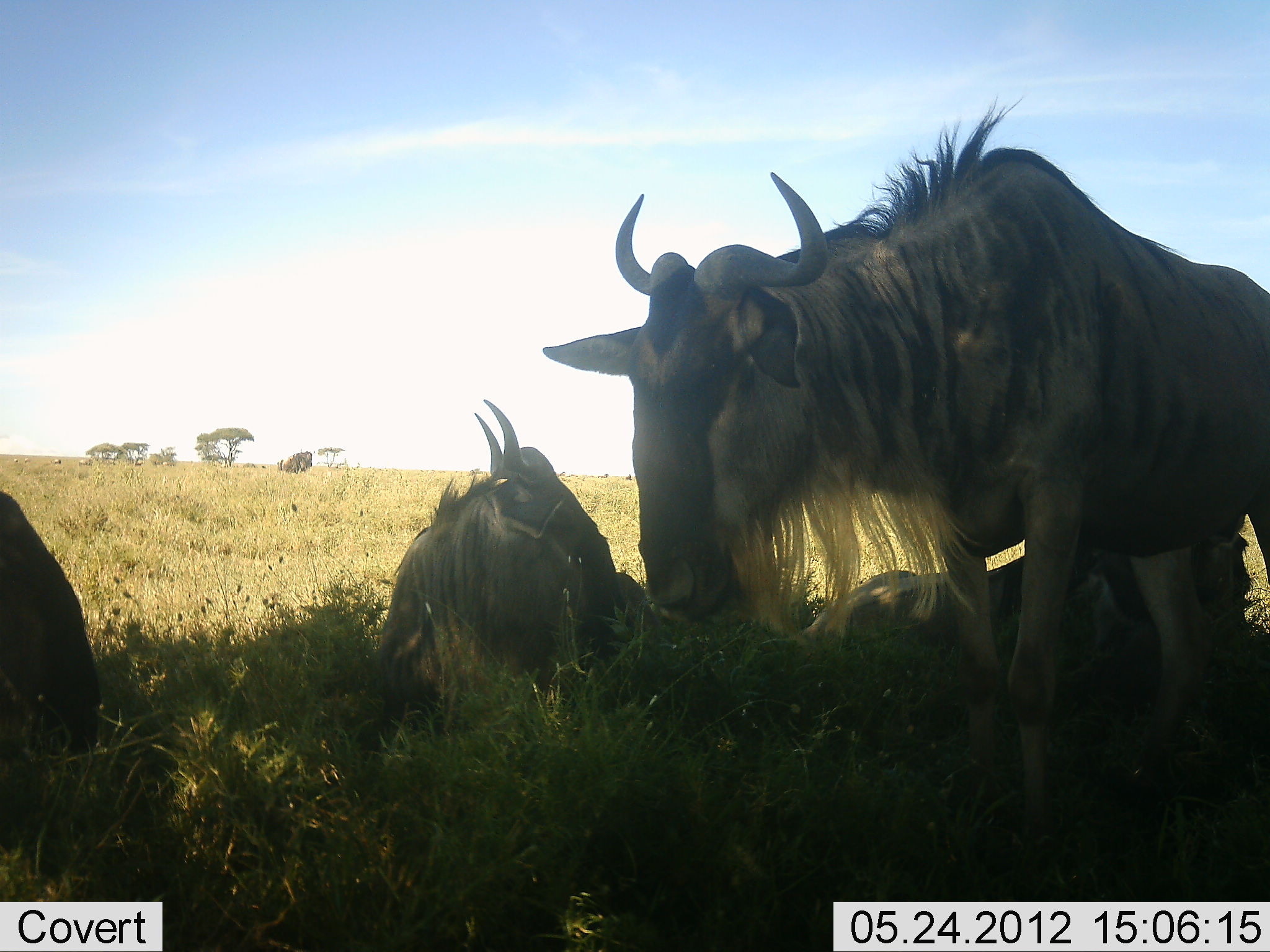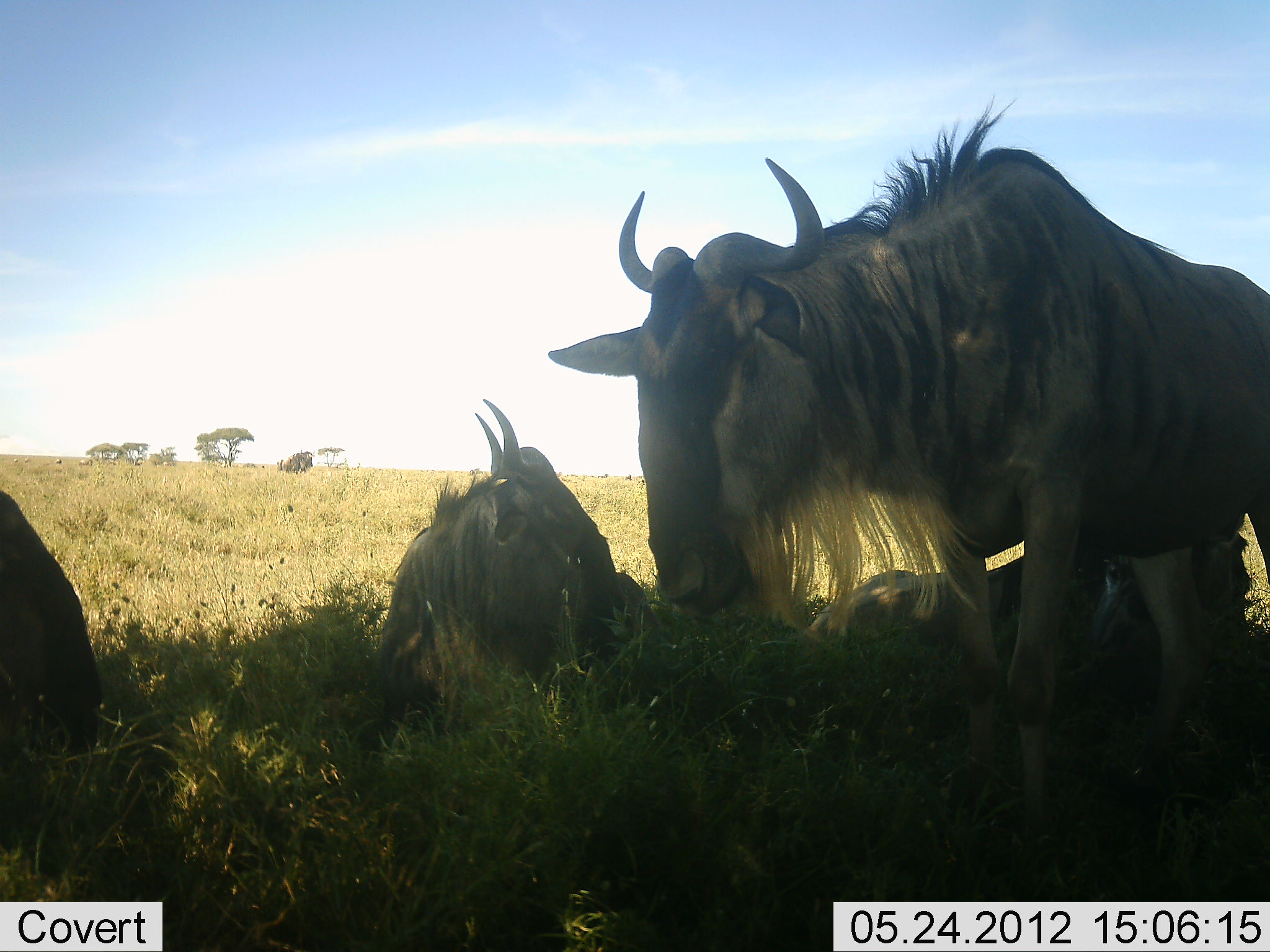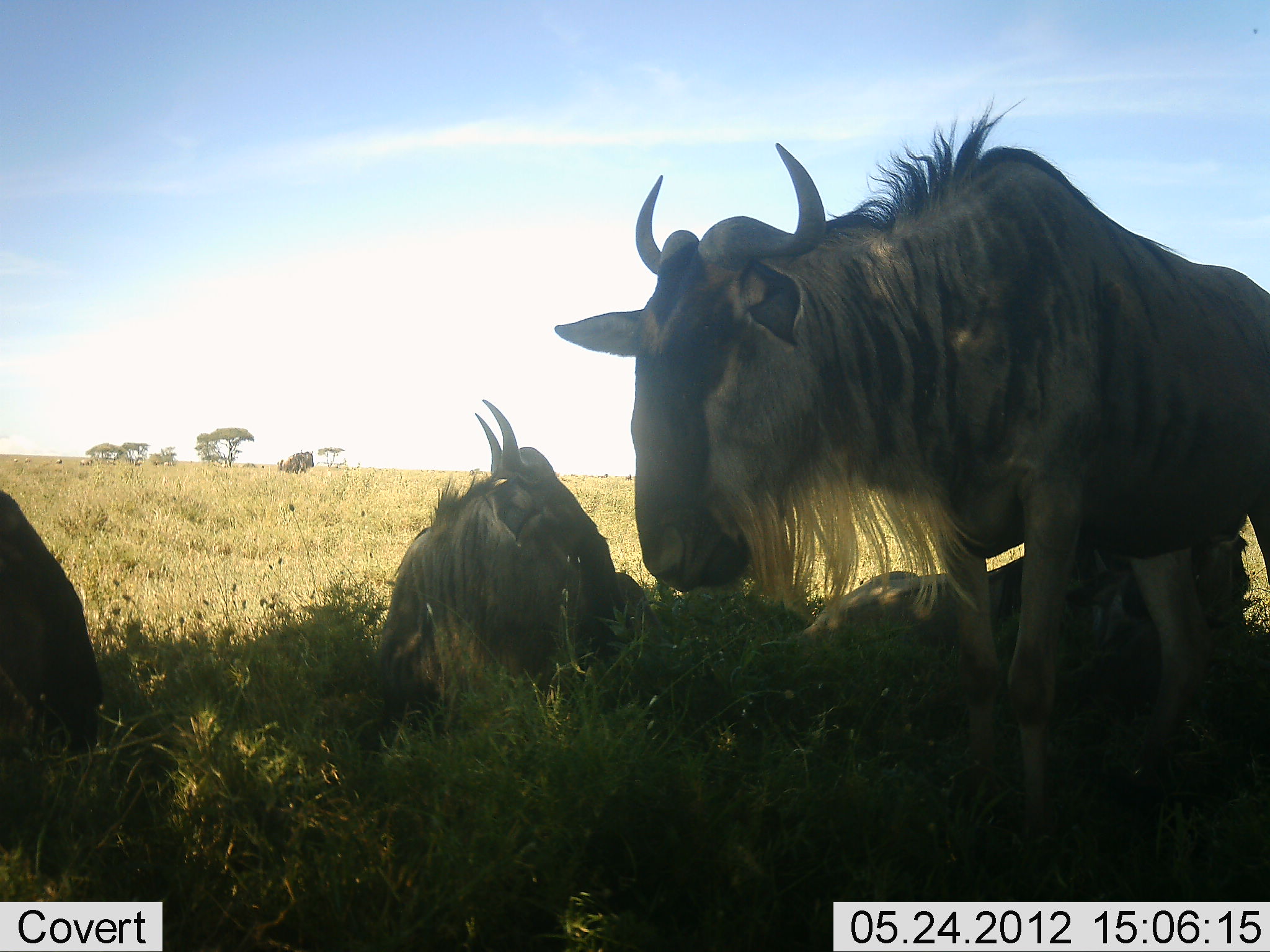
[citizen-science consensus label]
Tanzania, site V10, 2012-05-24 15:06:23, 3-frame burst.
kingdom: Animalia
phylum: Chordata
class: Mammalia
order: Artiodactyla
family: Bovidae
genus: Connochaetes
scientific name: Connochaetes taurinus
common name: blue wildebeest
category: wildebeest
Wildebeest (blue wildebeest) (Connochaetes taurinus), count 4. Behavior (volunteer vote fractions): standing 60%, resting 100%, moving 0%, interacting 0%. Young present (vote fraction): 10%. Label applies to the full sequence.